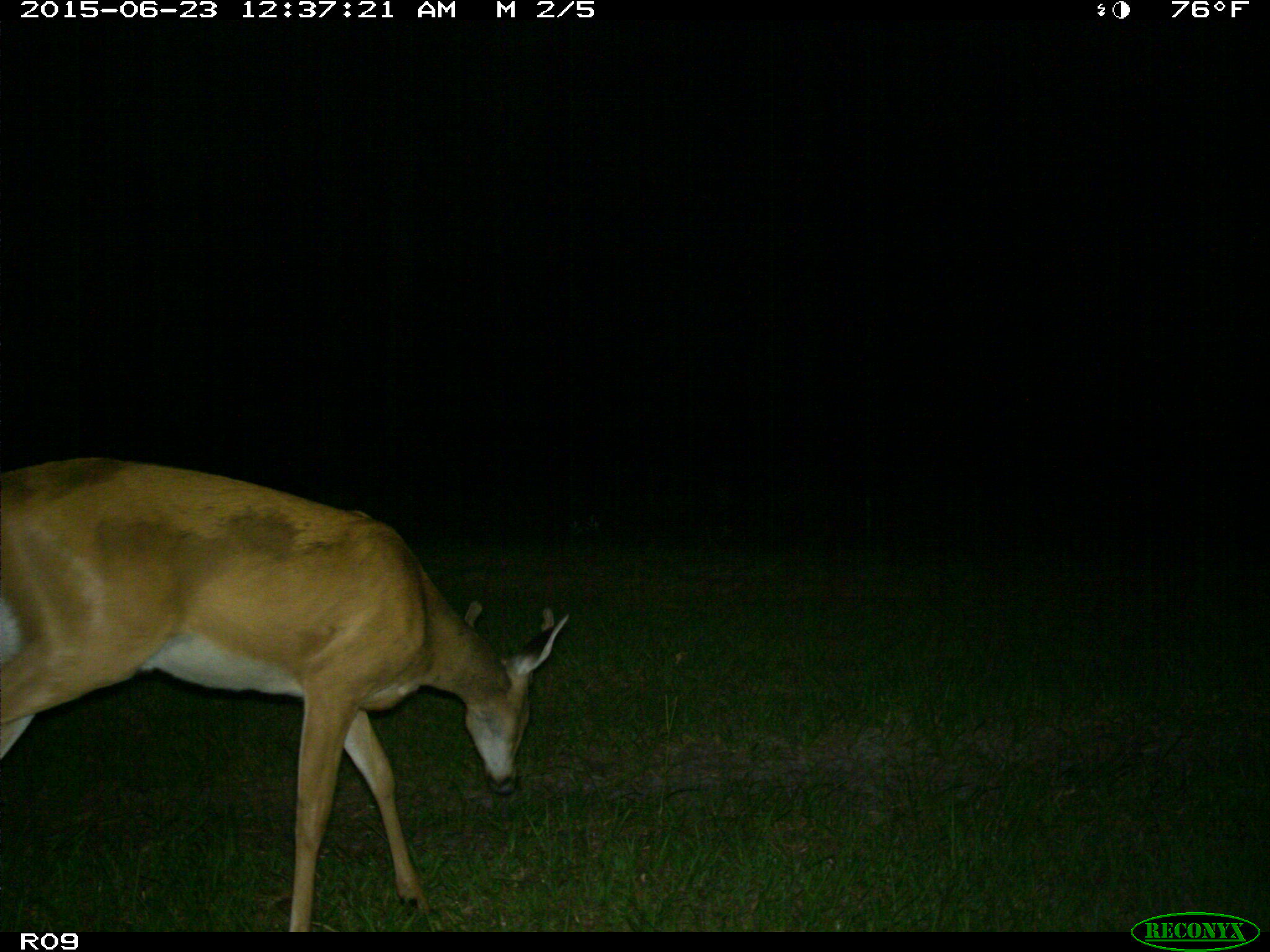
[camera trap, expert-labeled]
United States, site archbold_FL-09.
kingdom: Animalia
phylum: Chordata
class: Mammalia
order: Artiodactyla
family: Cervidae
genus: Odocoileus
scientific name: Odocoileus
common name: deer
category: unidentified deer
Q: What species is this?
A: Unidentified deer (deer) (Odocoileus).